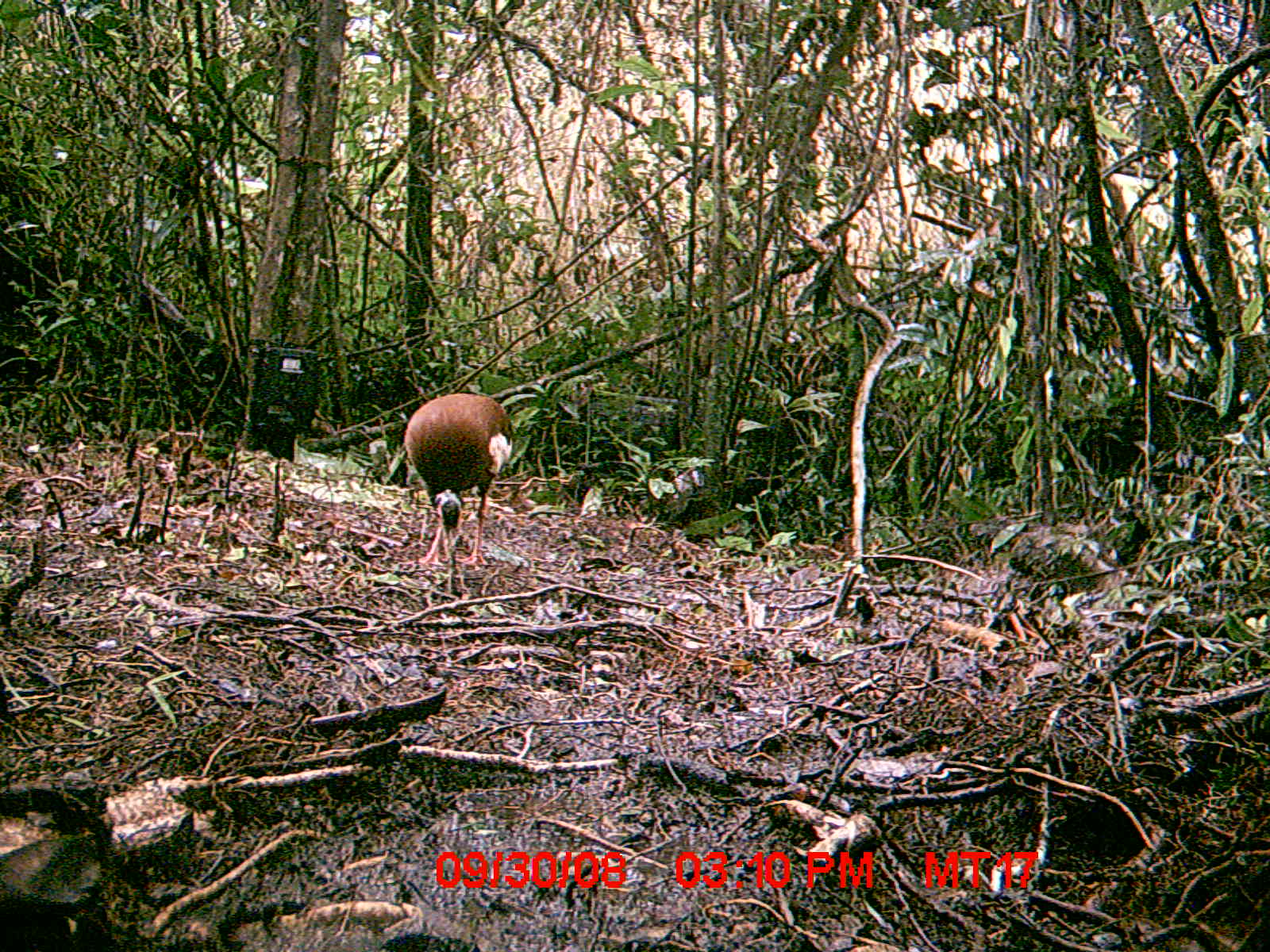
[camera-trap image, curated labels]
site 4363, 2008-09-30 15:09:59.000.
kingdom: Animalia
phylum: Chordata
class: Aves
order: Pelecaniformes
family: Threskiornithidae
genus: Lophotibis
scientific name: Lophotibis cristata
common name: madagascan ibis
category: lophotibis cristataa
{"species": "lophotibis cristataa (madagascan ibis) (Lophotibis cristata)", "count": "2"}